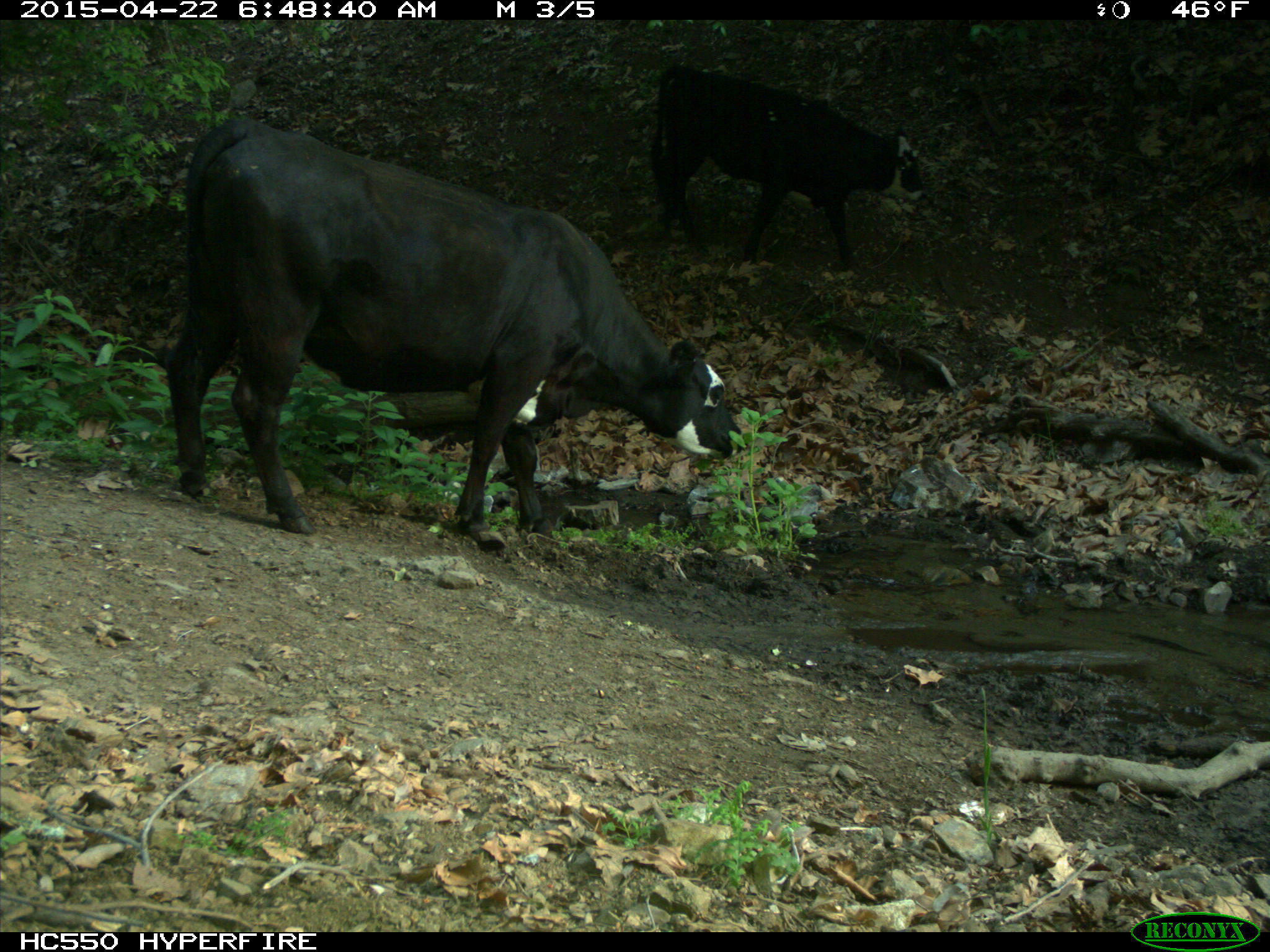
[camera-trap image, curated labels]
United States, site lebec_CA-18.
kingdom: Animalia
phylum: Chordata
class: Mammalia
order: Artiodactyla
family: Bovidae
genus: Bos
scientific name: Bos taurus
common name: domestic cow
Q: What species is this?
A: Bos taurus (domestic cow).